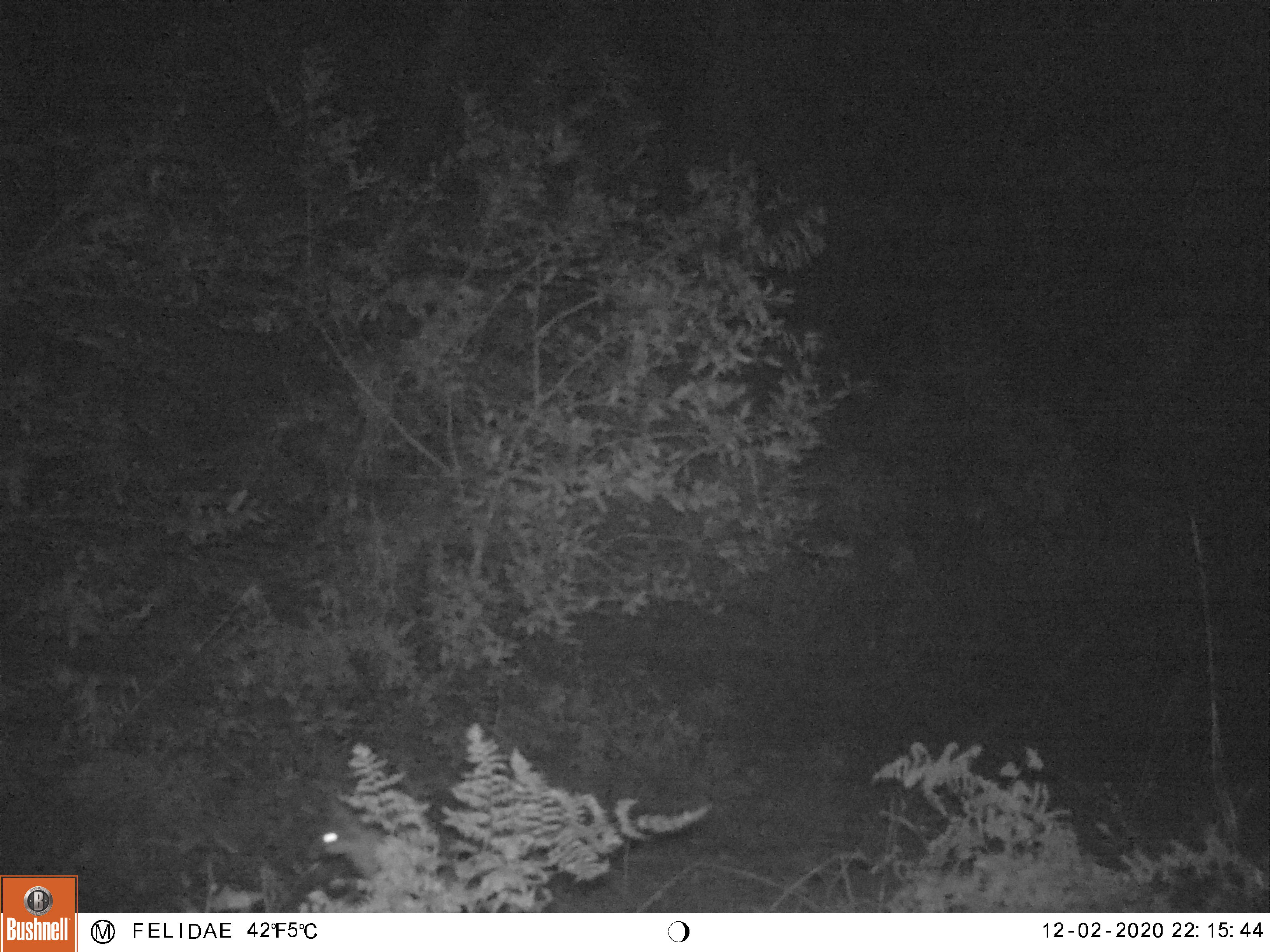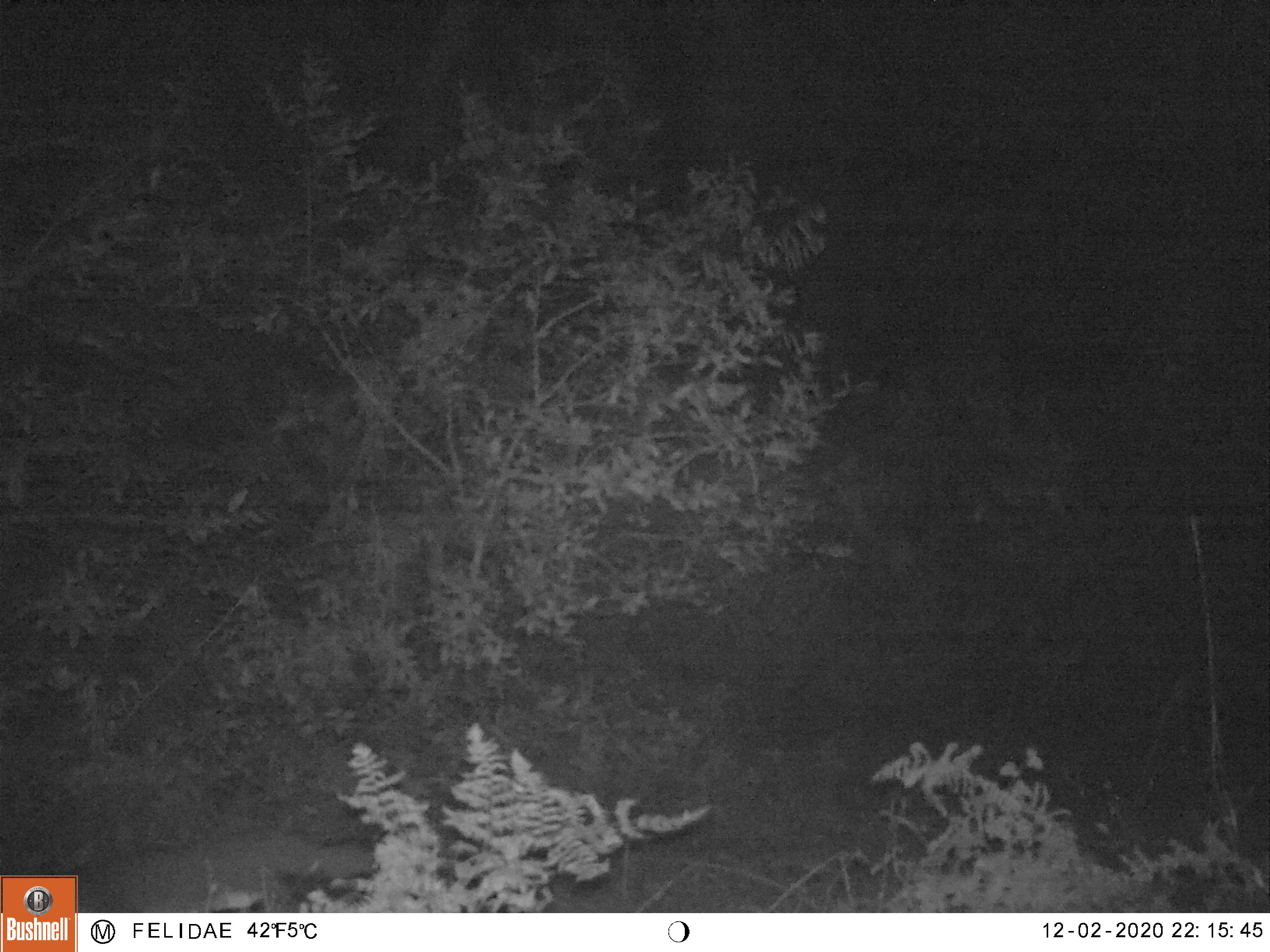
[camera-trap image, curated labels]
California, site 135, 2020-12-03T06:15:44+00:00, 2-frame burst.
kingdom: Animalia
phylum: Chordata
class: Mammalia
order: Carnivora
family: Canidae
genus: Urocyon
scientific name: Urocyon cinereoargenteus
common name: gray fox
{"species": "gray fox (Urocyon cinereoargenteus)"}